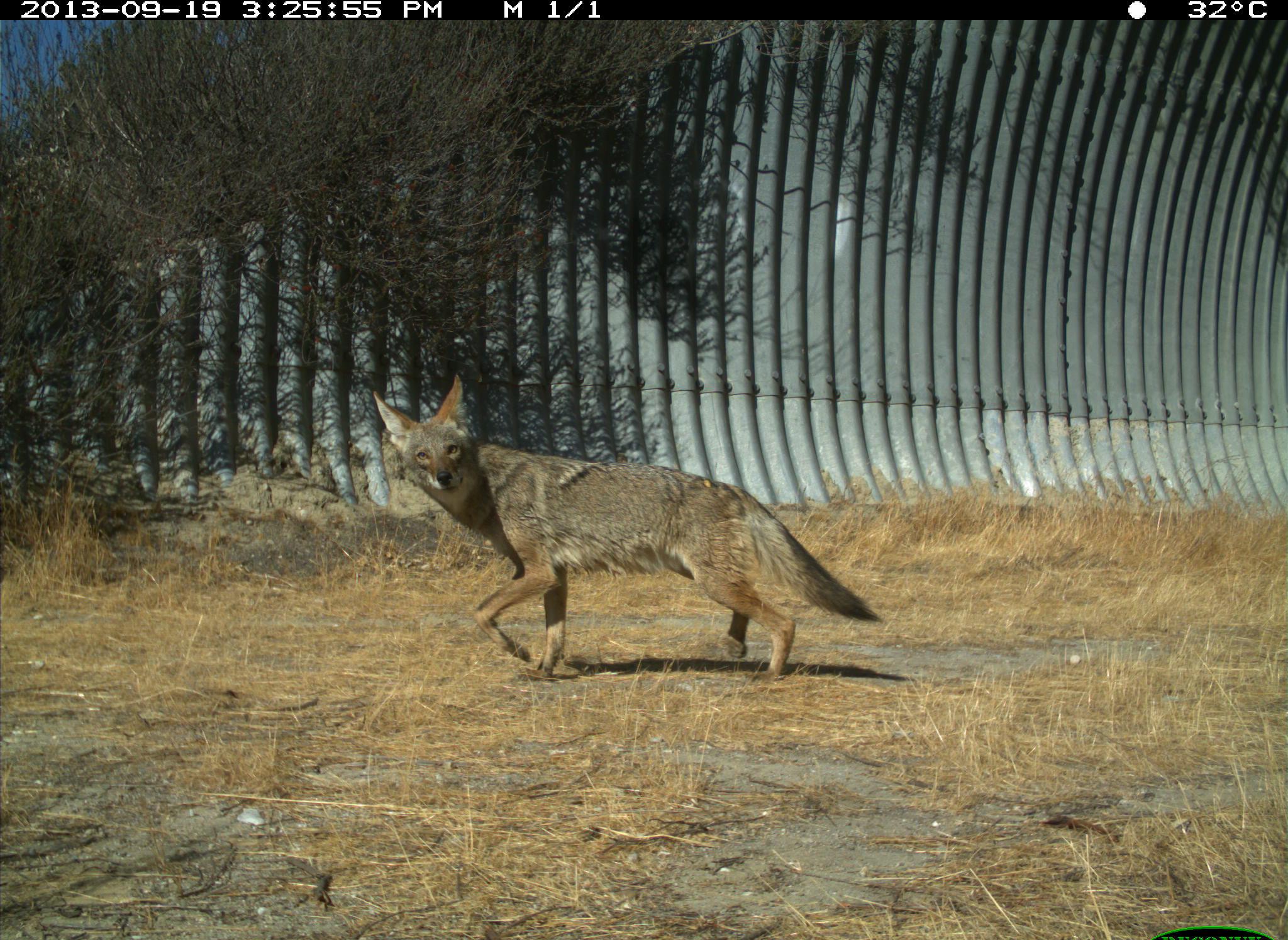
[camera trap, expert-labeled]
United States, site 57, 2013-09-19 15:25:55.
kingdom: Animalia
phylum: Chordata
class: Mammalia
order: Carnivora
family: Canidae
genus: Canis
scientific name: Canis latrans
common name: coyote